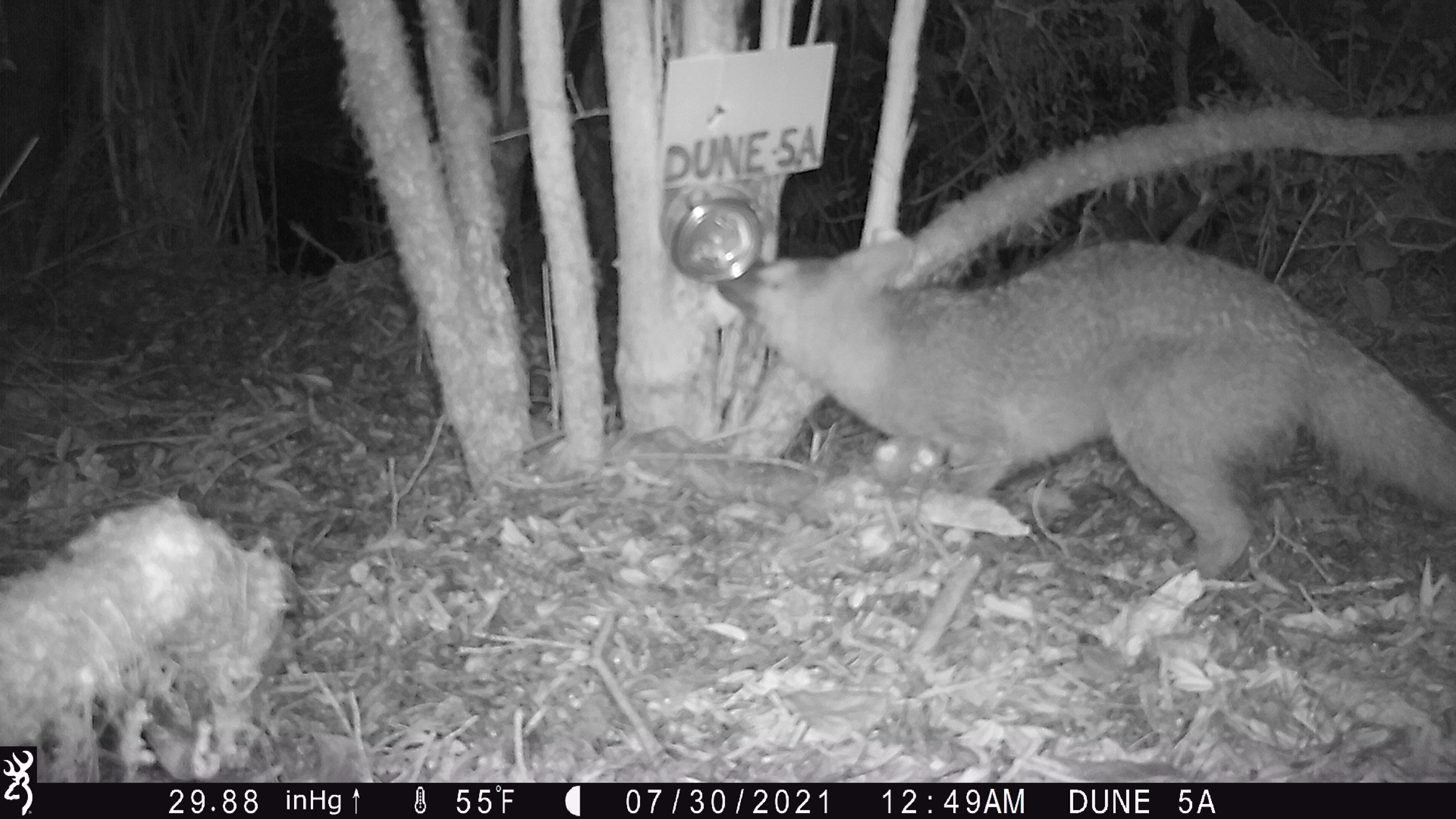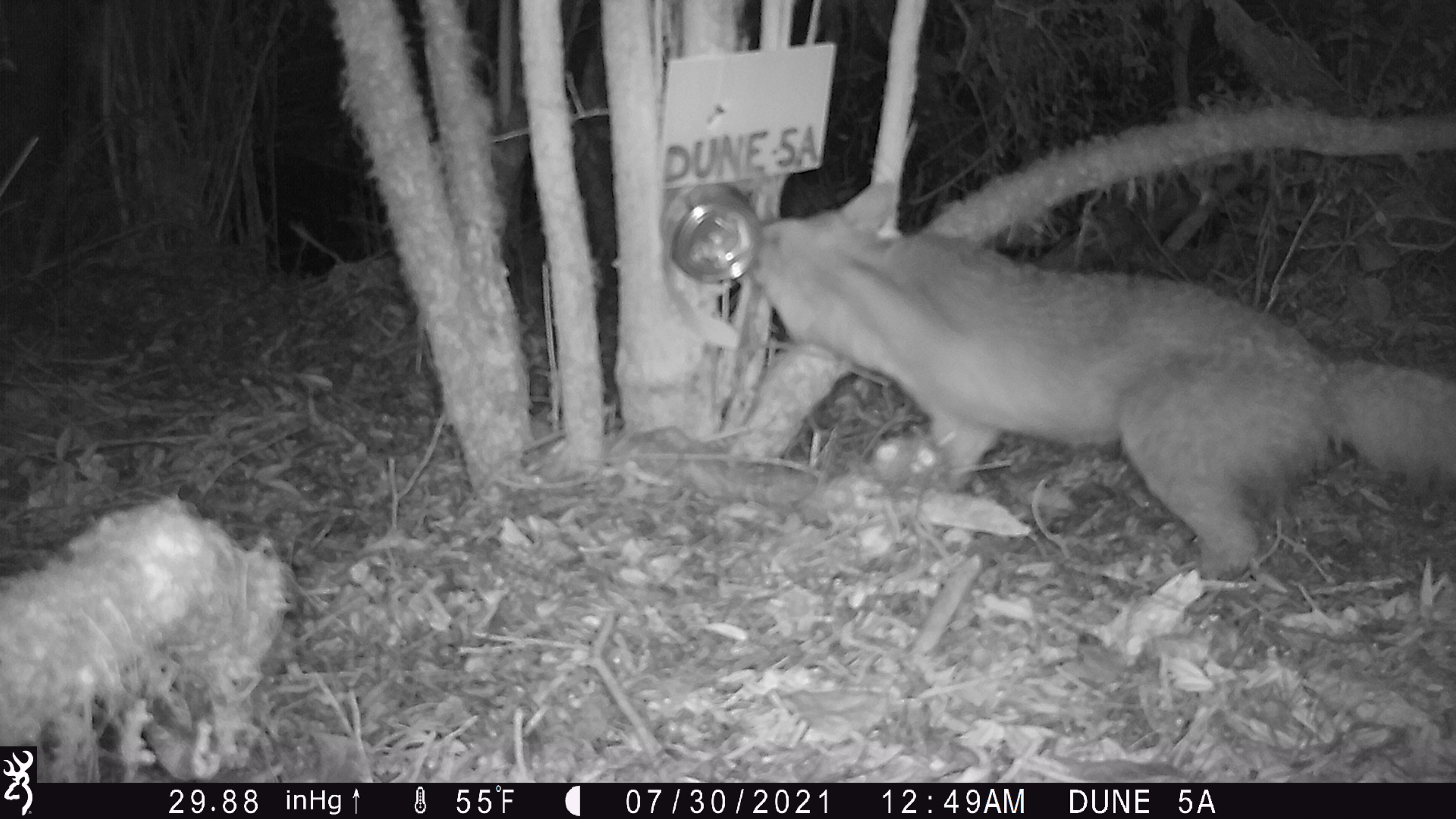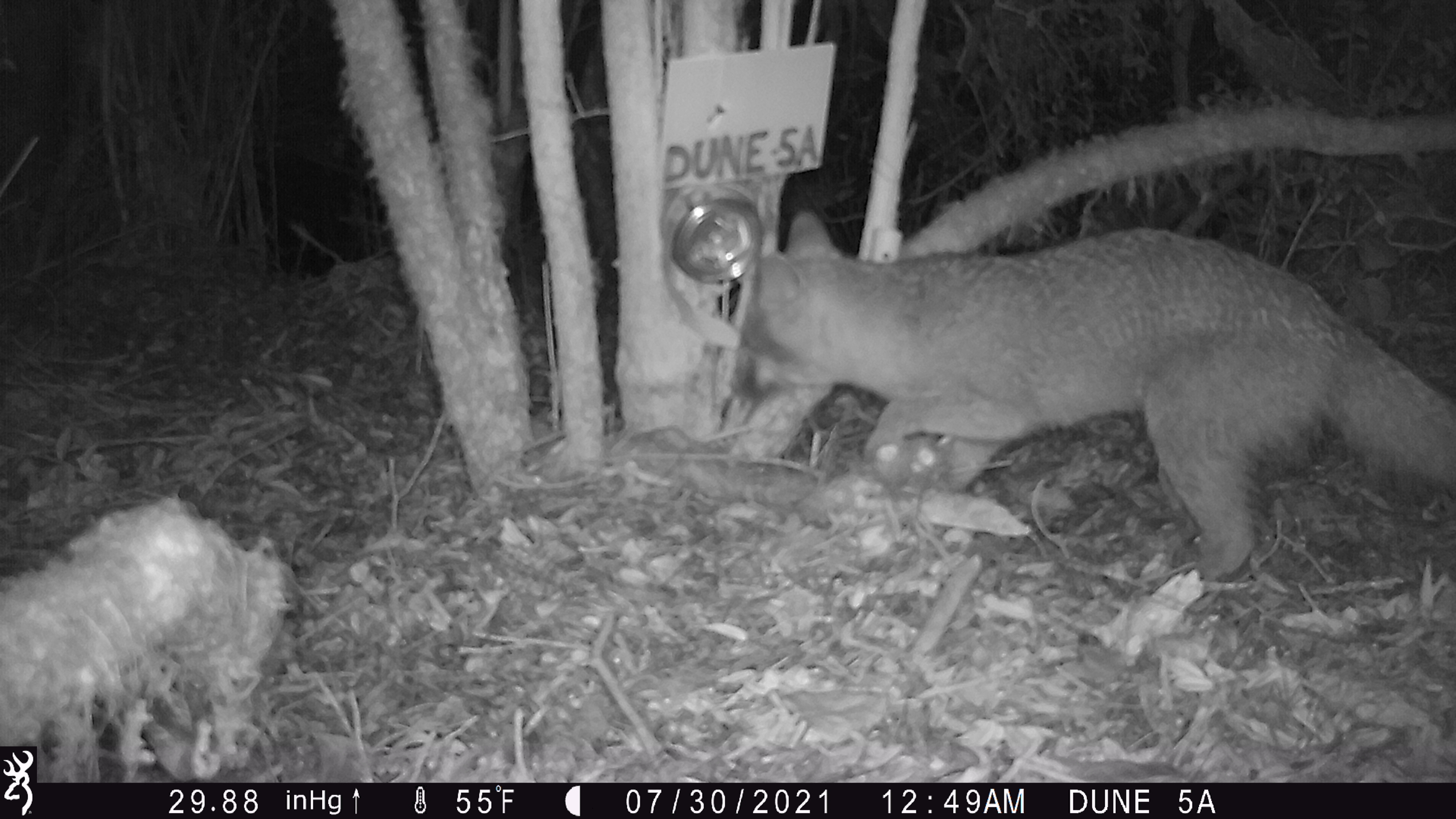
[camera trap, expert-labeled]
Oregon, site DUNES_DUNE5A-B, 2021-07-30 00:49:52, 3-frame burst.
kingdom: Animalia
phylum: Chordata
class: Mammalia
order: Carnivora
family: Canidae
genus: Urocyon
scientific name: Urocyon cinereoargenteus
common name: gray fox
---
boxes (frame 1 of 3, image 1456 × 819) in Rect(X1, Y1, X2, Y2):
gray fox: Rect(708, 231, 1451, 580); Rect(1257, 142, 1261, 156)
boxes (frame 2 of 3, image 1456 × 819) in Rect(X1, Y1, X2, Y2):
gray fox: Rect(710, 164, 1451, 591)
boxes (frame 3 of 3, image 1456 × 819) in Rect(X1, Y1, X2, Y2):
gray fox: Rect(721, 196, 1451, 583)